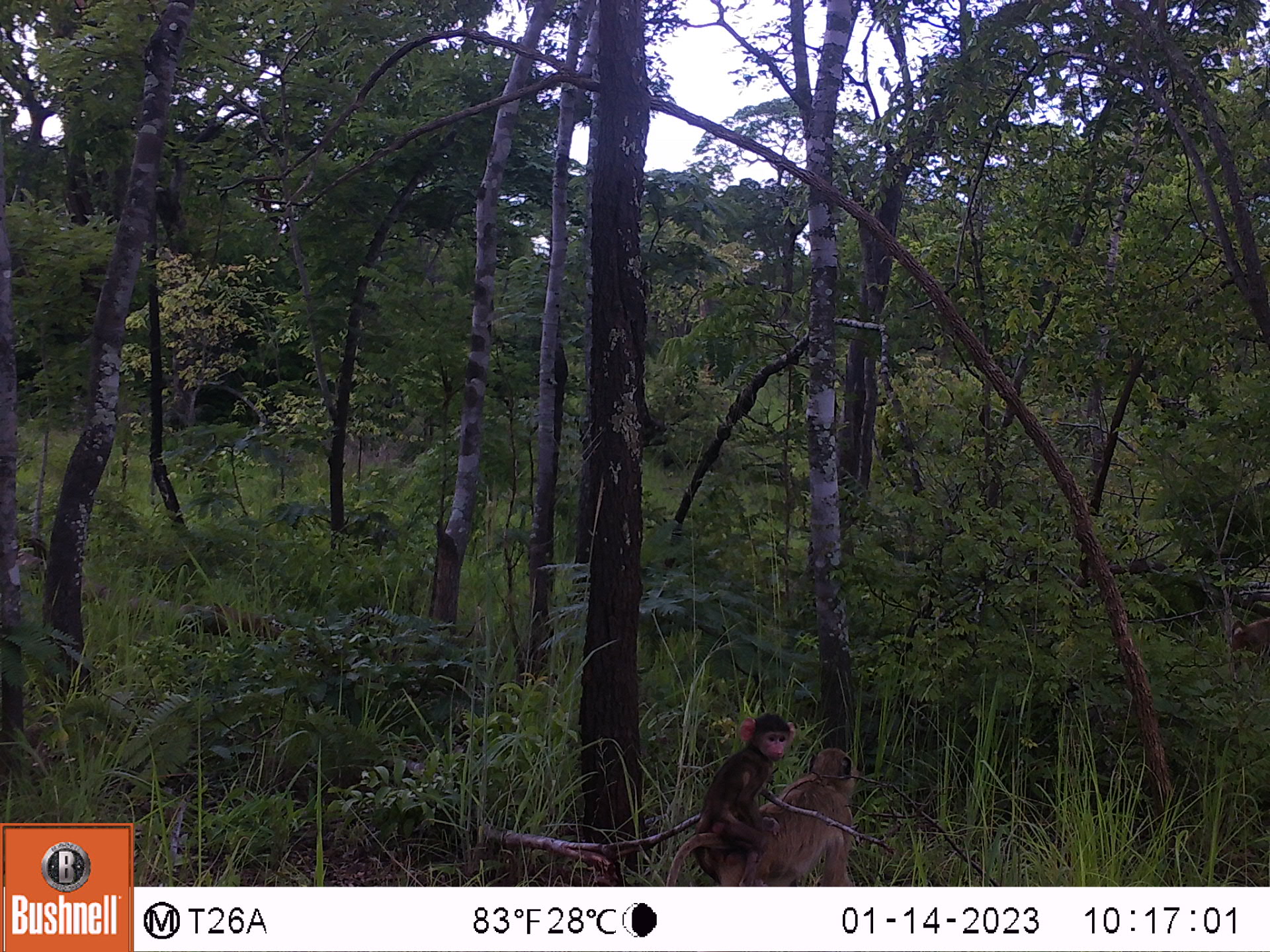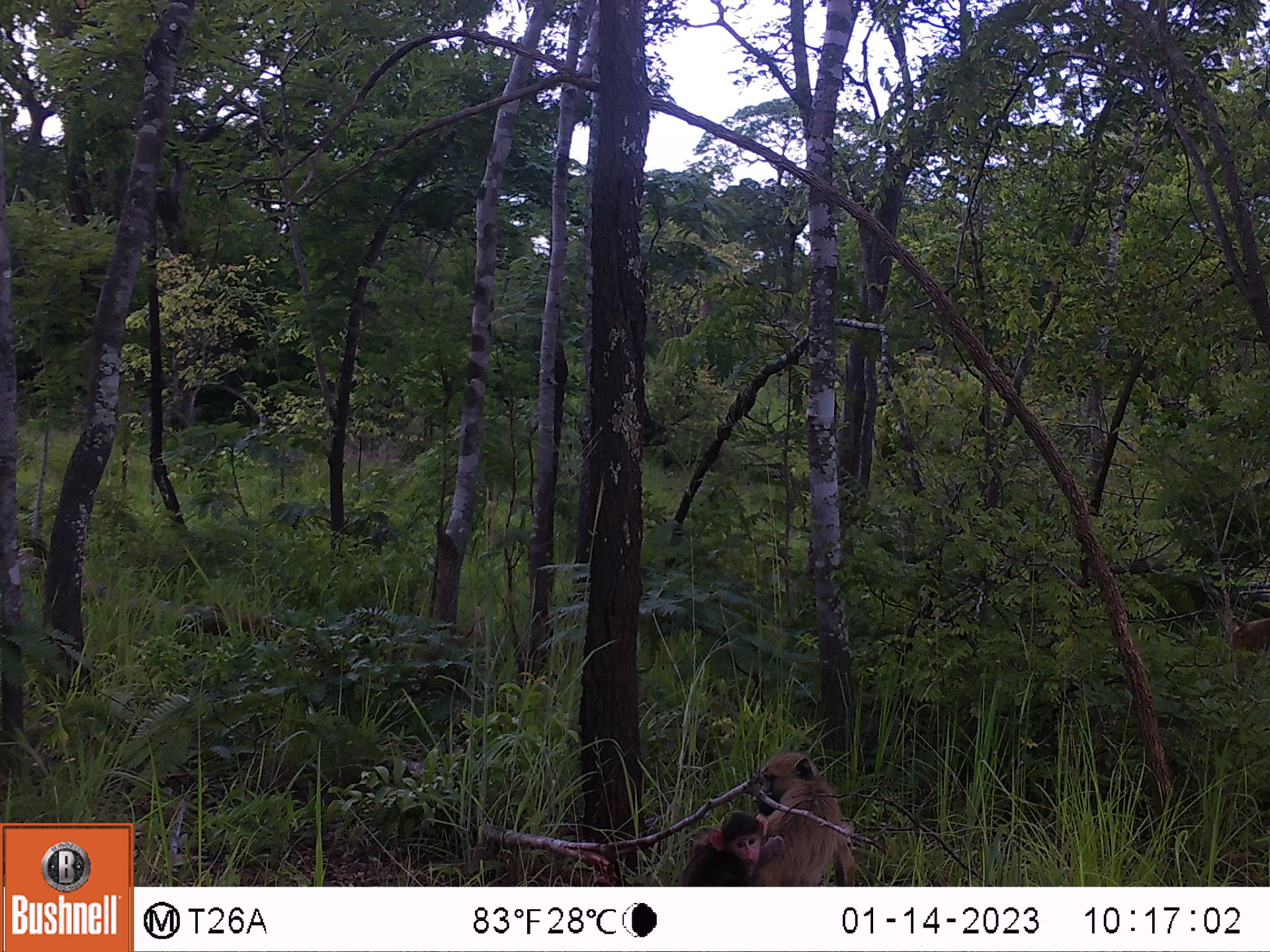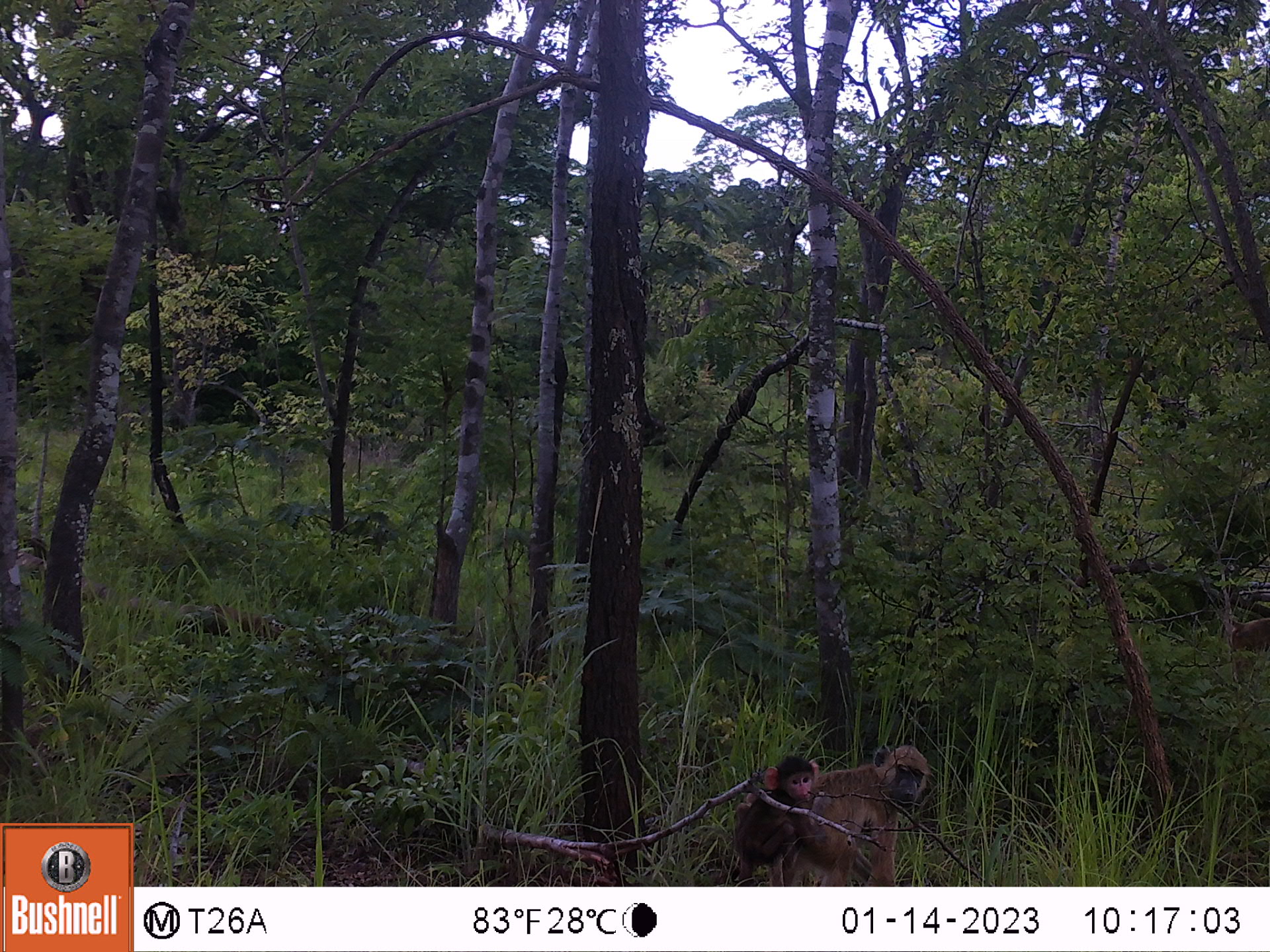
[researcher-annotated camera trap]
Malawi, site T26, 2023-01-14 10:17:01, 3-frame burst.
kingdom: Animalia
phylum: Chordata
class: Mammalia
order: Primates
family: Cercopithecidae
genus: Papio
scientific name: Papio cynocephalus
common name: yellow baboon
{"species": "yellow baboon (Papio cynocephalus)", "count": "3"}